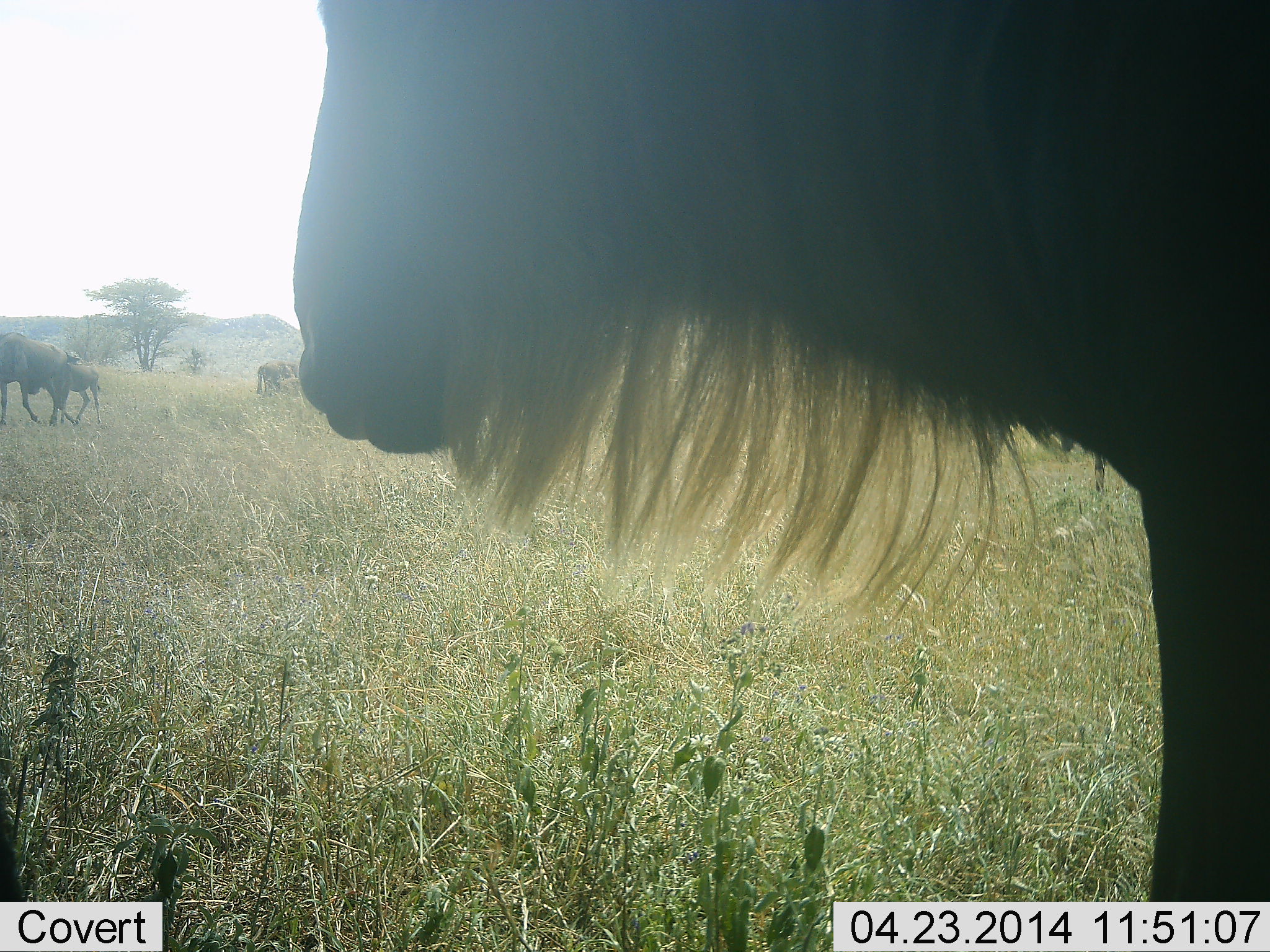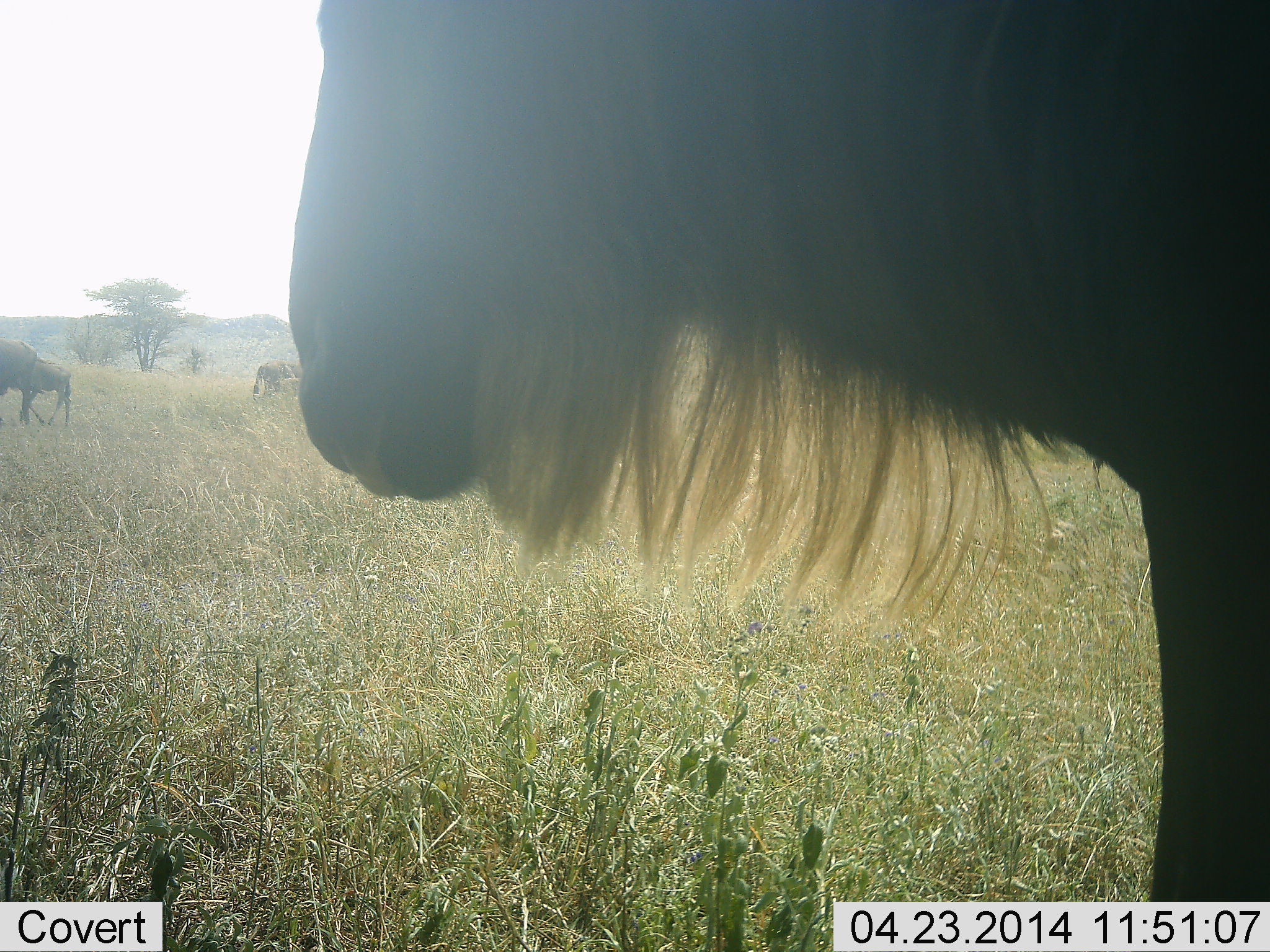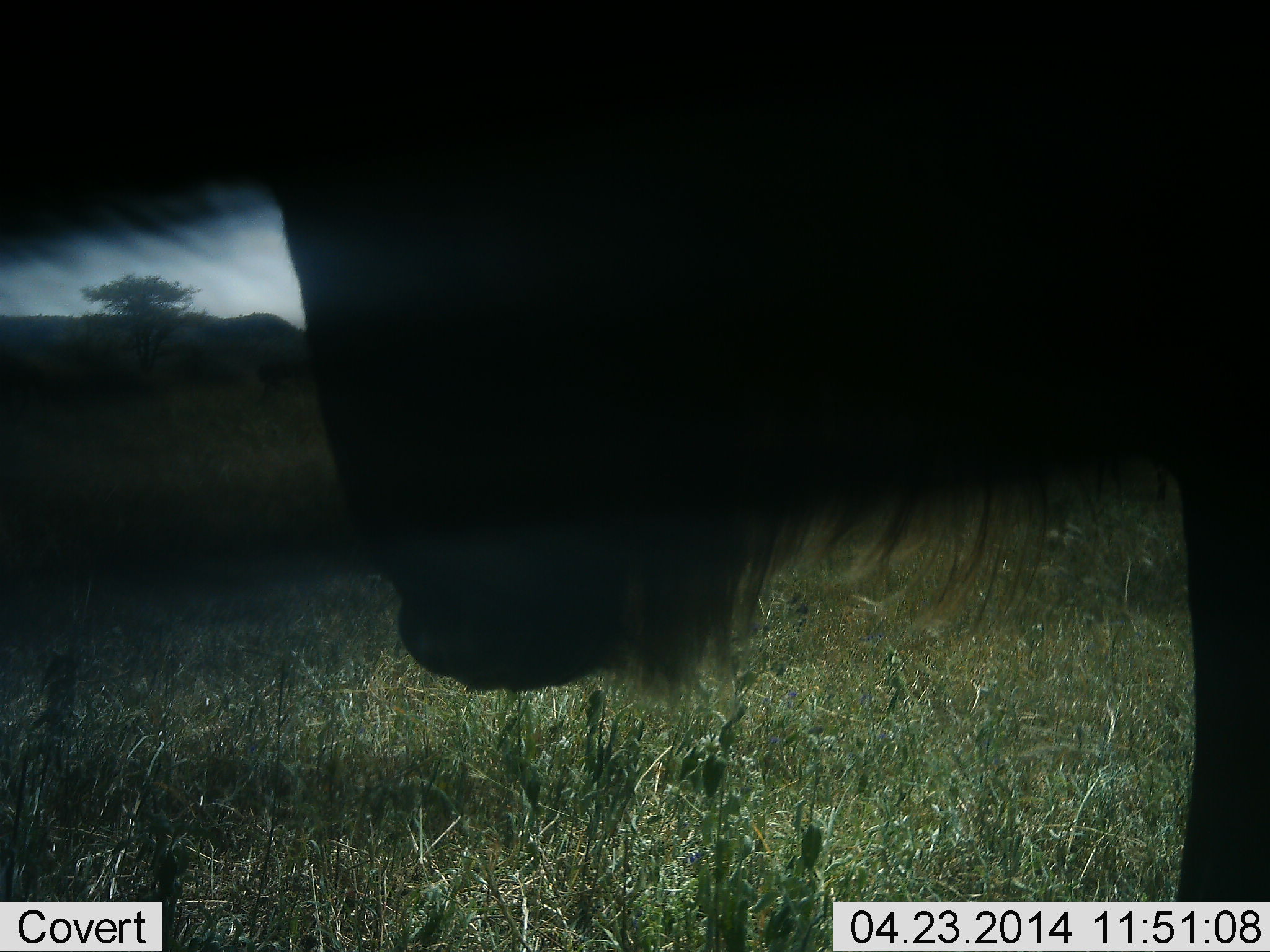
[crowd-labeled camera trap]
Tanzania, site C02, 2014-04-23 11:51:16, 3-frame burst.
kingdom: Animalia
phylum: Chordata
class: Mammalia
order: Artiodactyla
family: Bovidae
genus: Connochaetes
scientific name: Connochaetes taurinus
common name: blue wildebeest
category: wildebeest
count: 3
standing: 90%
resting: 0%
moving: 30%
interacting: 0%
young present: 10%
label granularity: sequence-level